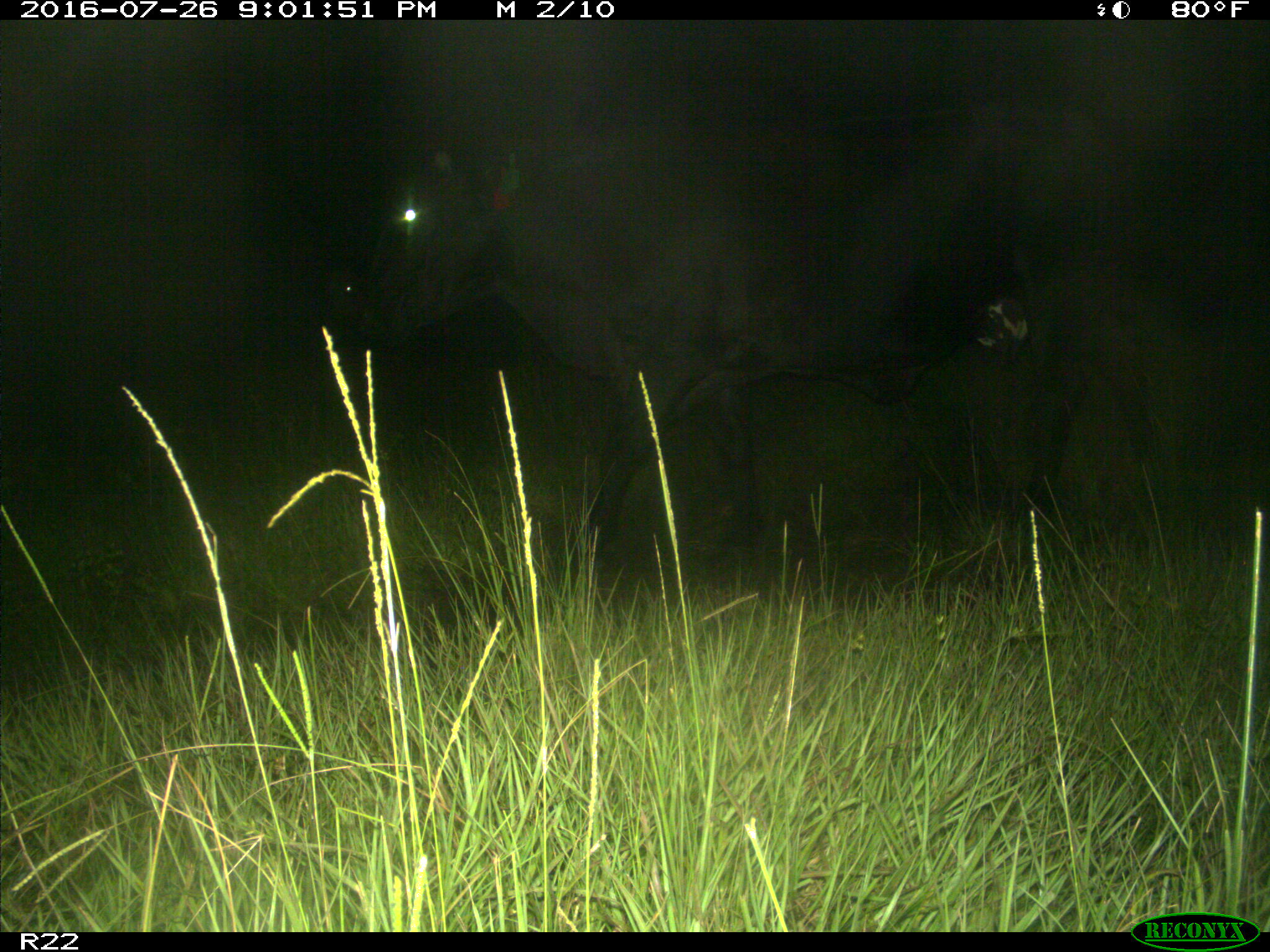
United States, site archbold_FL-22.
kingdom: Animalia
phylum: Chordata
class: Mammalia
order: Artiodactyla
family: Bovidae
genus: Bos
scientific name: Bos taurus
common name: domestic cow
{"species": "Bos taurus (domestic cow)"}